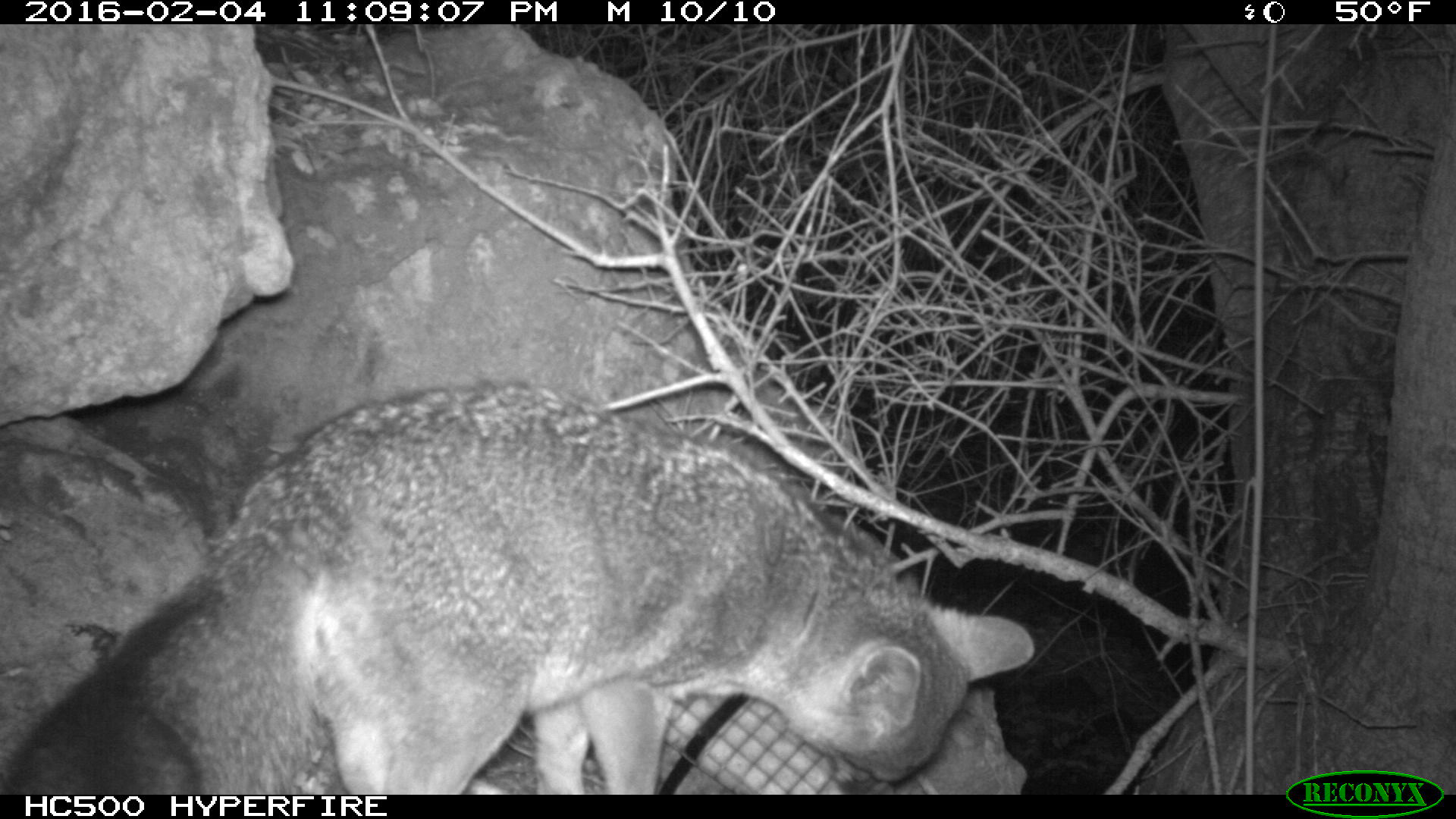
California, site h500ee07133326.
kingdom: Animalia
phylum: Chordata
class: Mammalia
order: Carnivora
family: Canidae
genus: Urocyon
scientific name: Urocyon littoralis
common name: island fox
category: fox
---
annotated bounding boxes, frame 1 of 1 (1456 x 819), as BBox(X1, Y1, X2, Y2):
fox: BBox(5, 379, 1036, 793)